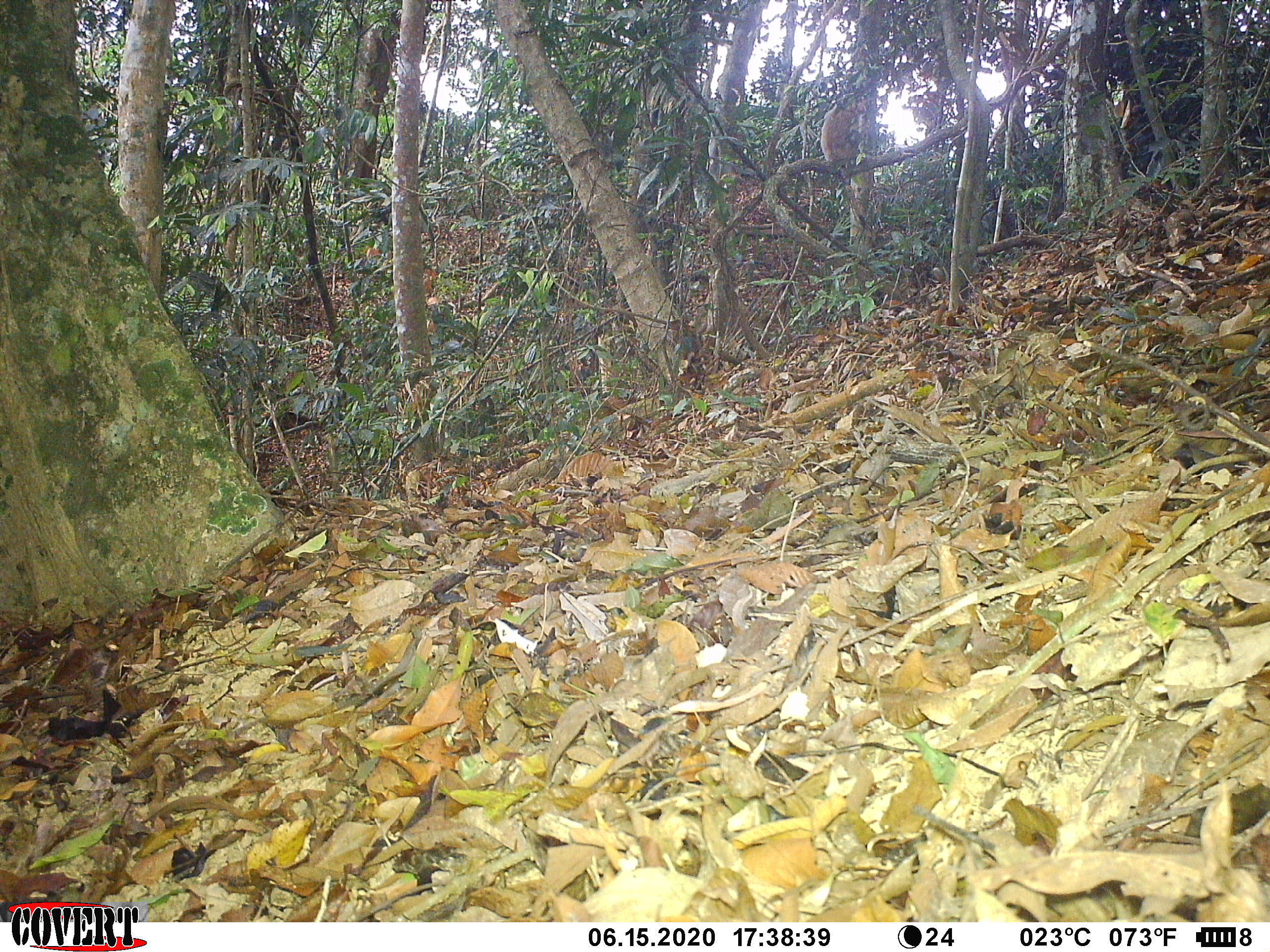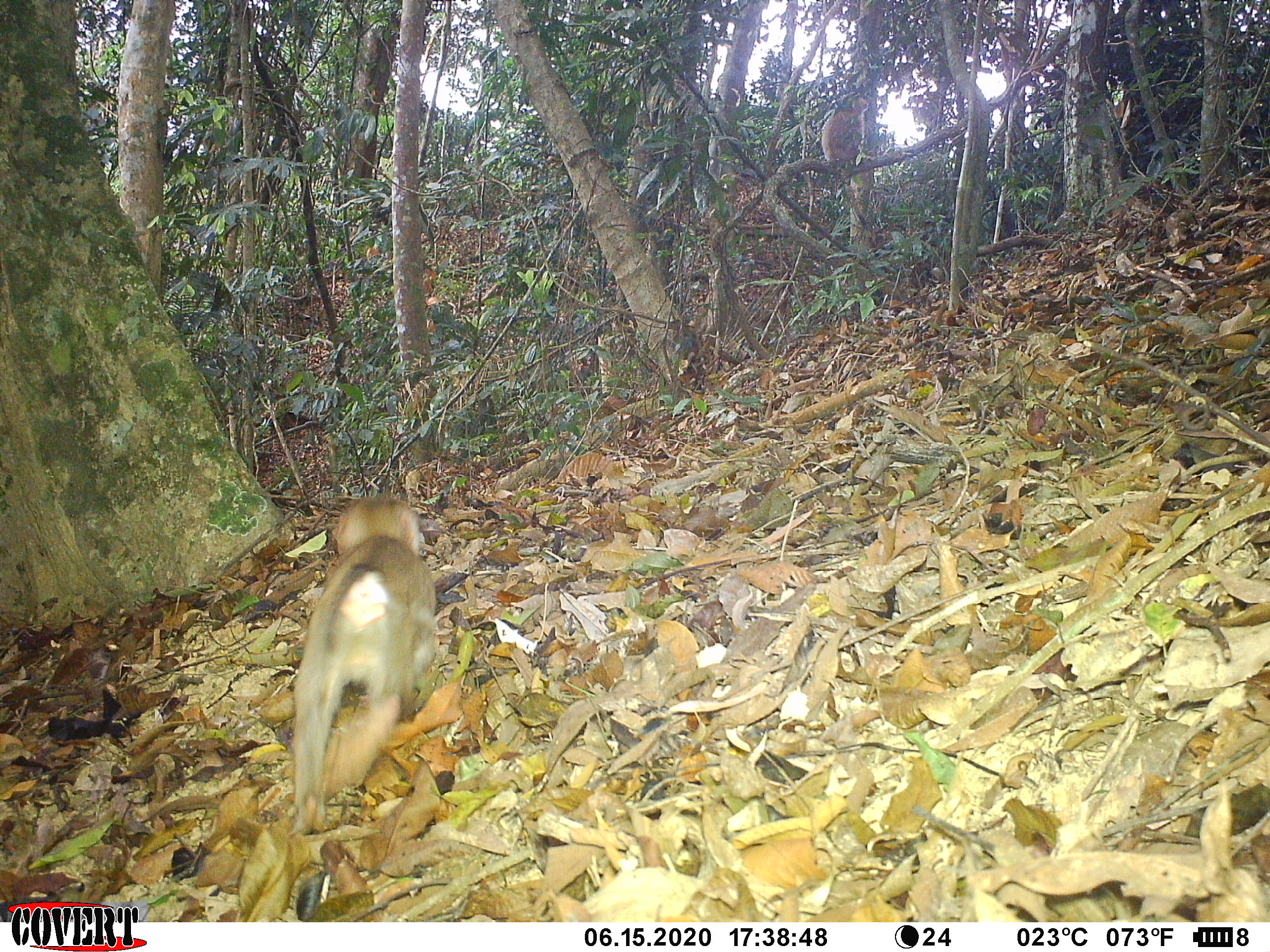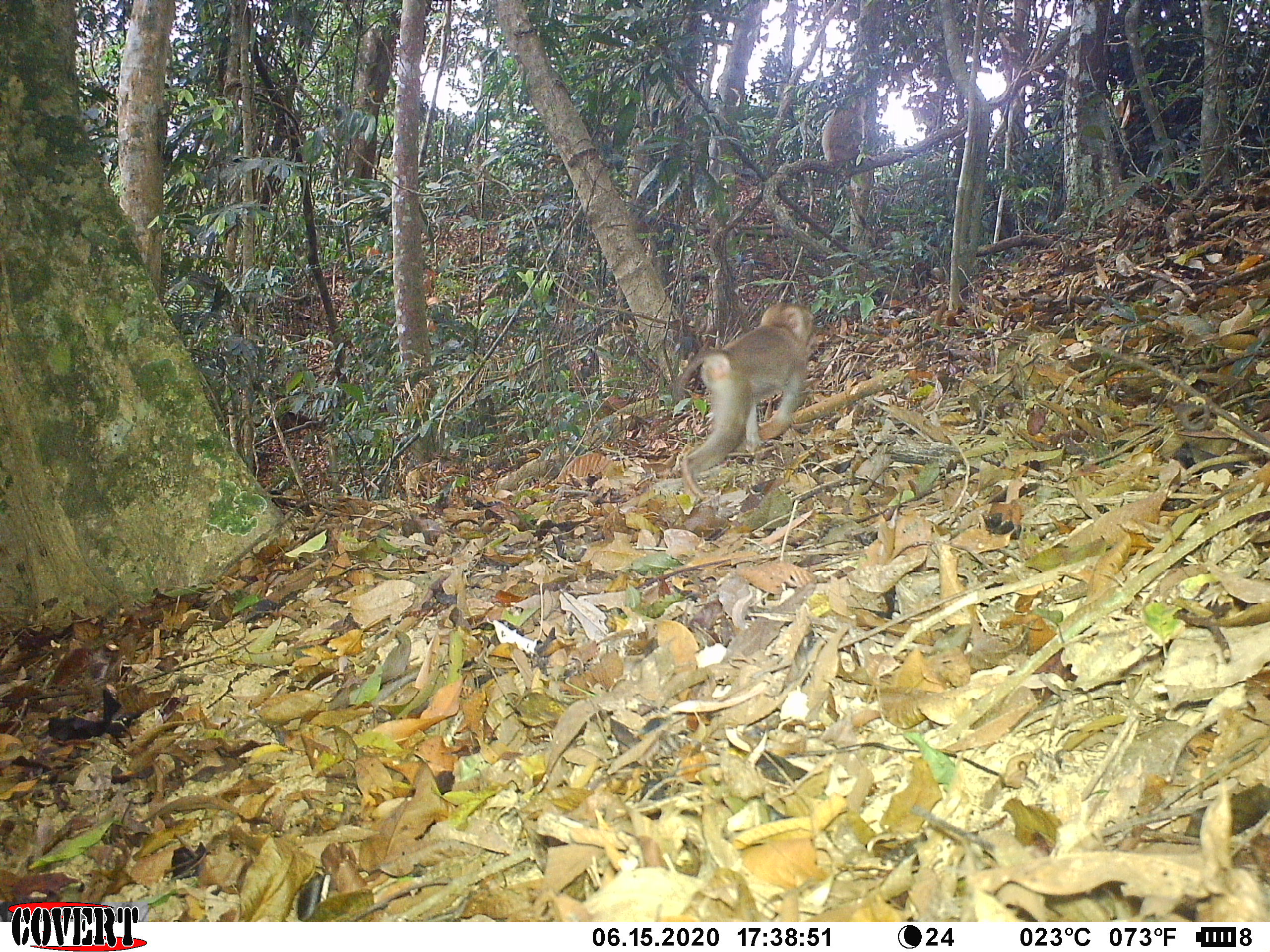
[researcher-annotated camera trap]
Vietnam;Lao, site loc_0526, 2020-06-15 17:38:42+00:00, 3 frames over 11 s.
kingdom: Animalia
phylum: Chordata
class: Mammalia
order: Primates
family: Cercopithecidae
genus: Macaca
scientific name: Macaca nemestrina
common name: pig-tailed macaque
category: pig tailed macaque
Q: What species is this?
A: Pig tailed macaque (pig-tailed macaque) (Macaca nemestrina).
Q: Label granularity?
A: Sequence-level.